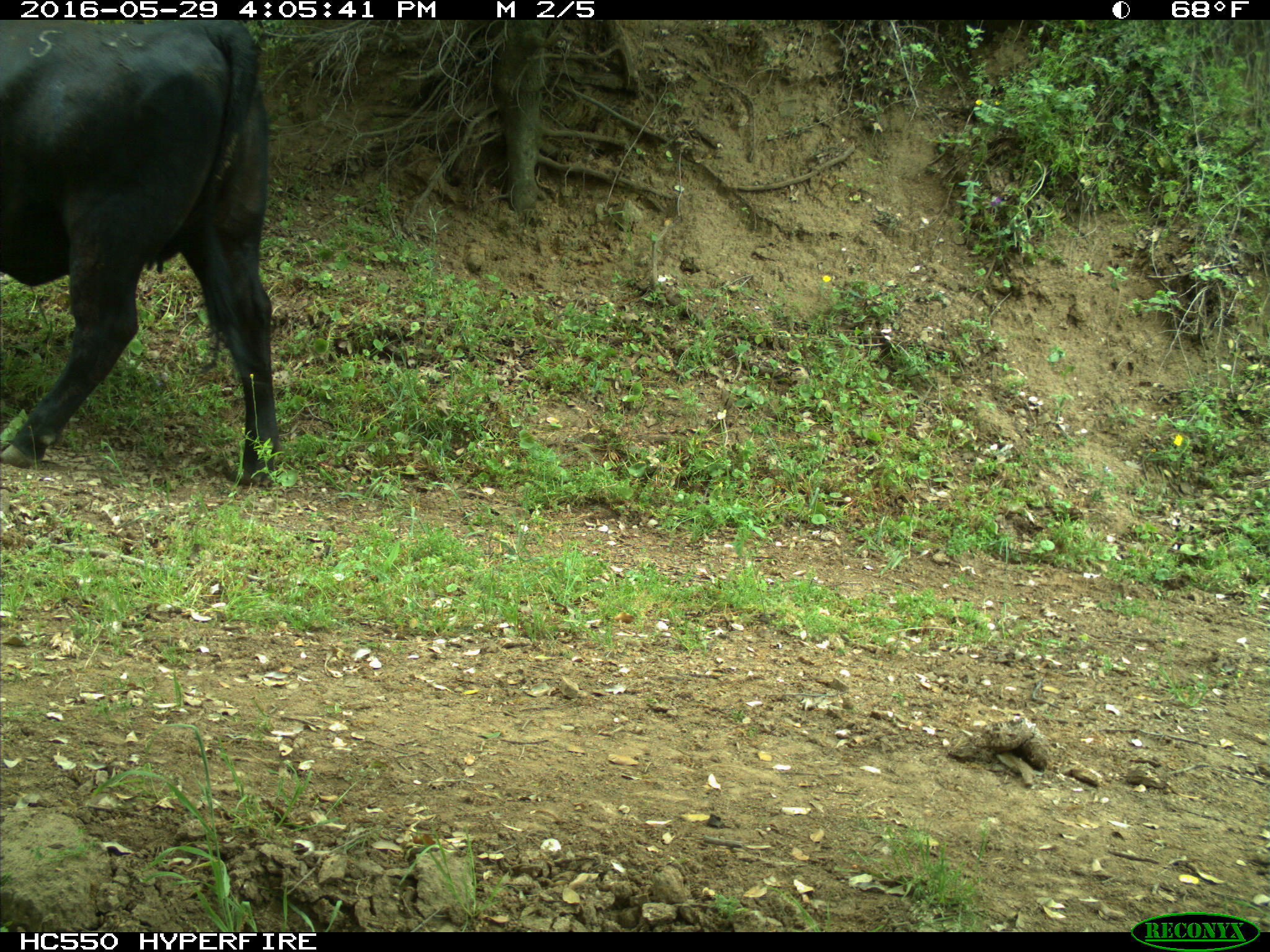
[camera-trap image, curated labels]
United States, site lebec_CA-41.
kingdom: Animalia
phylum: Chordata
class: Mammalia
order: Artiodactyla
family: Bovidae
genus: Bos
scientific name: Bos taurus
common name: domestic cow